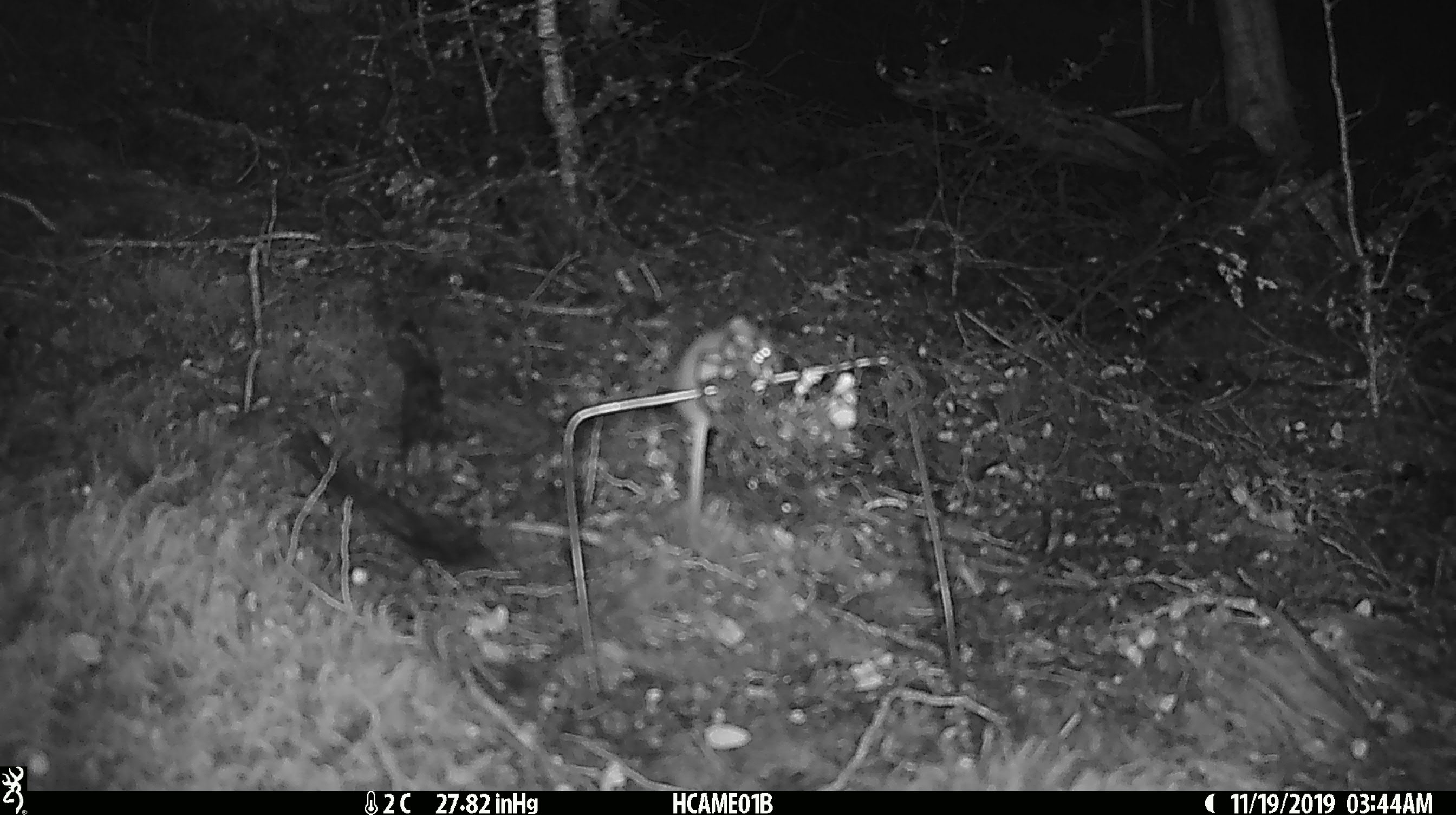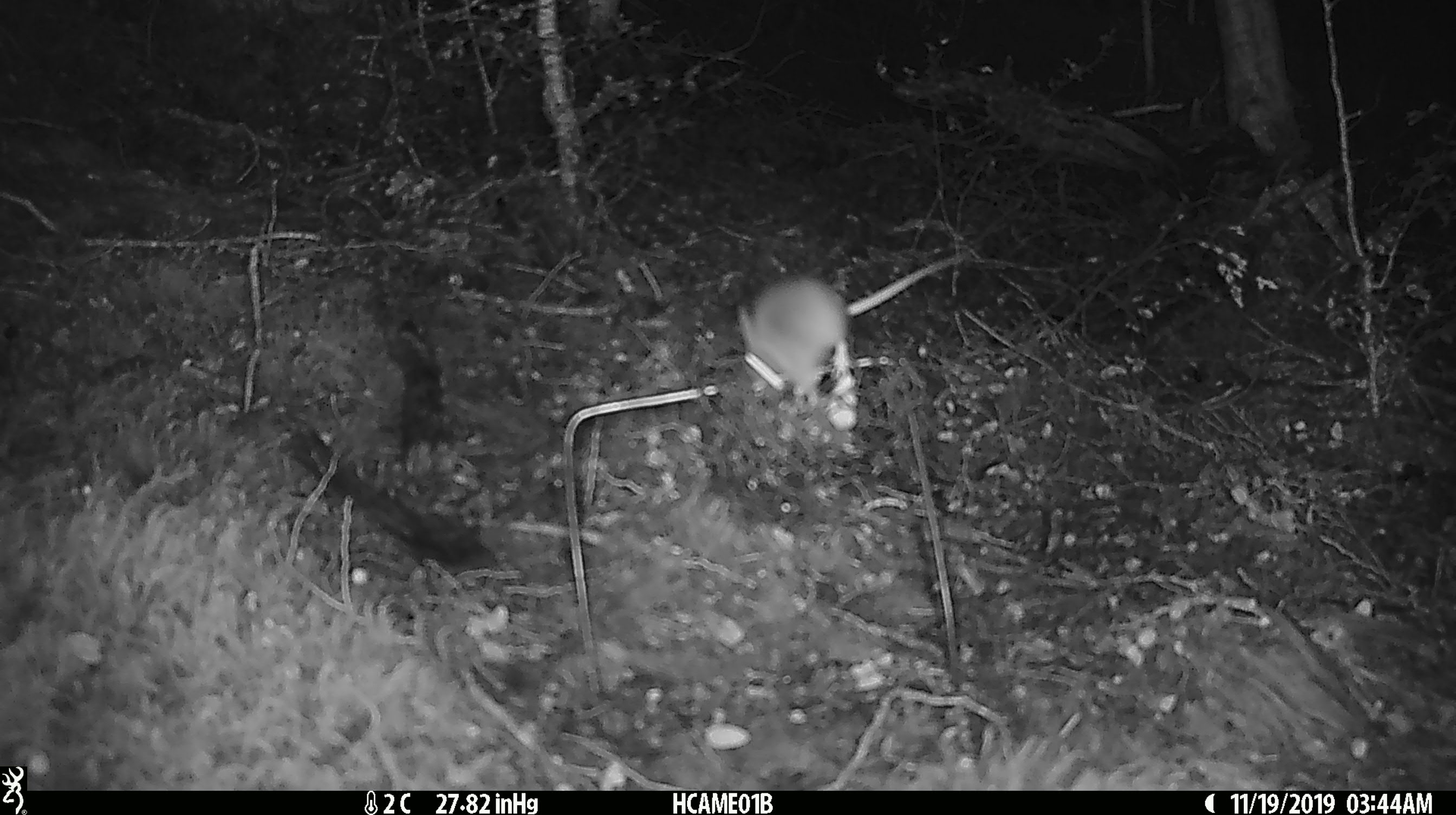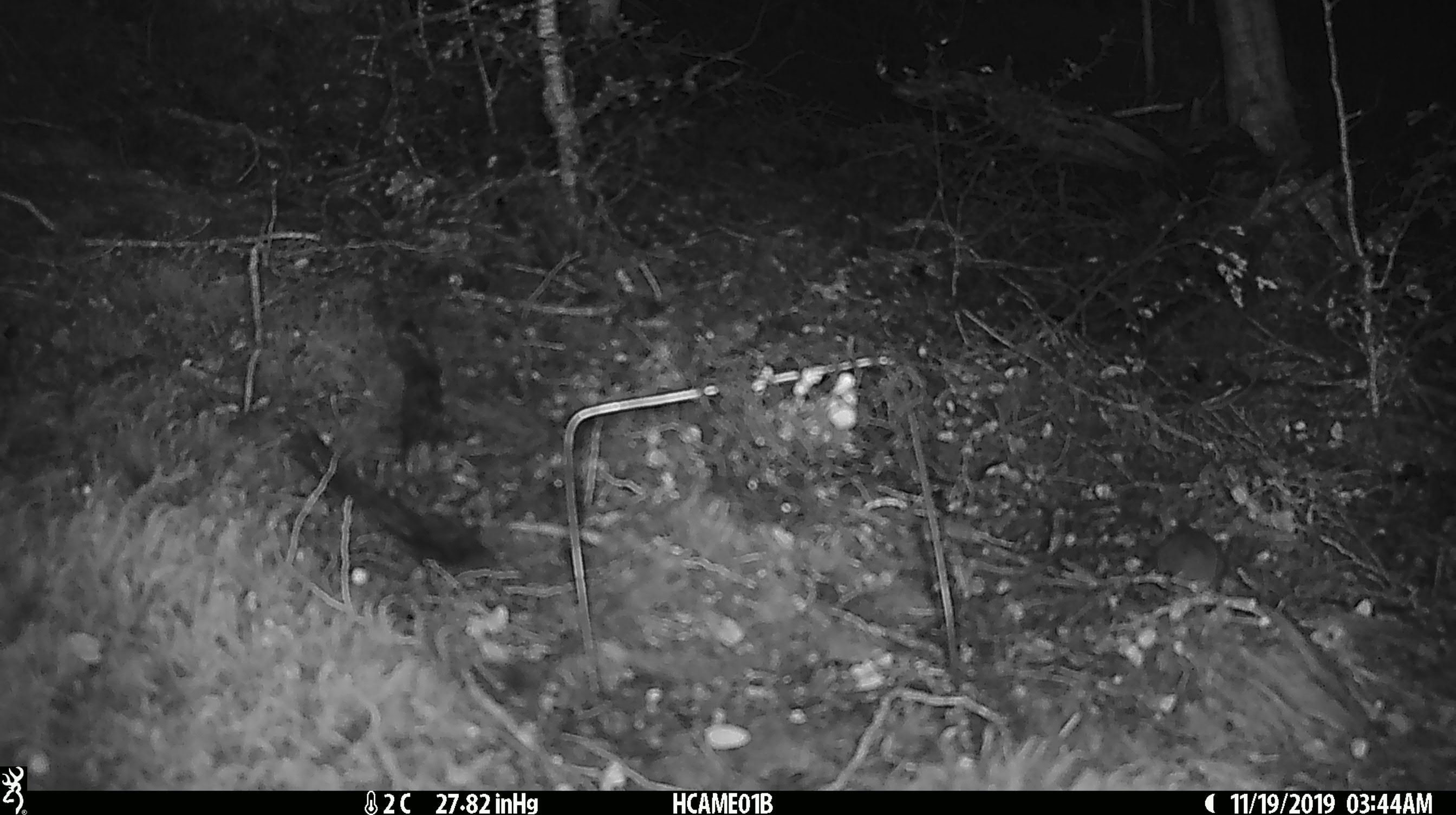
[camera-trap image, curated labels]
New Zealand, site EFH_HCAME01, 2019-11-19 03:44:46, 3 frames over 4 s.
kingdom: Animalia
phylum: Chordata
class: Mammalia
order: Rodentia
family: Muridae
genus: Mus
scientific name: Mus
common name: mouse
Mouse (Mus).